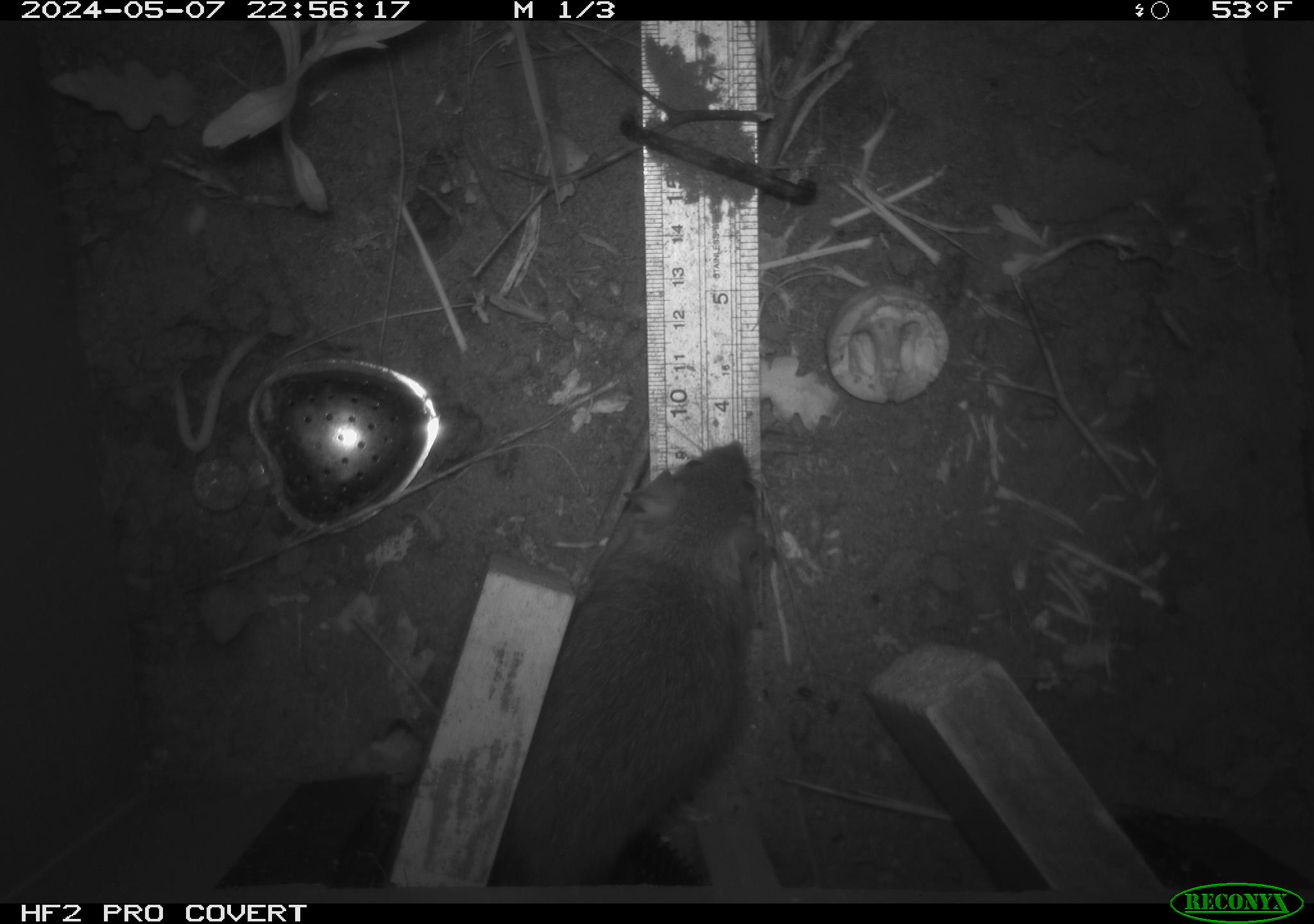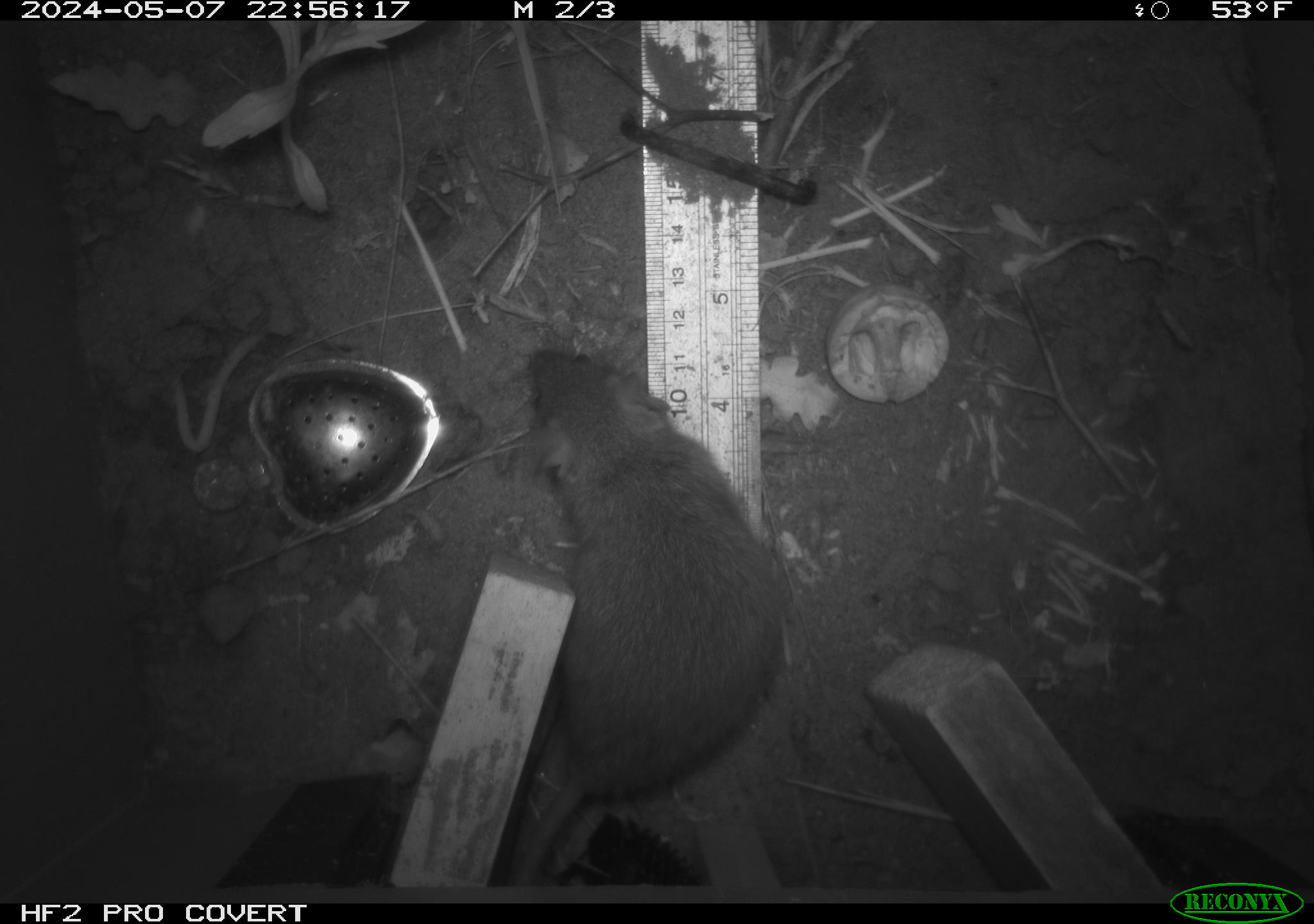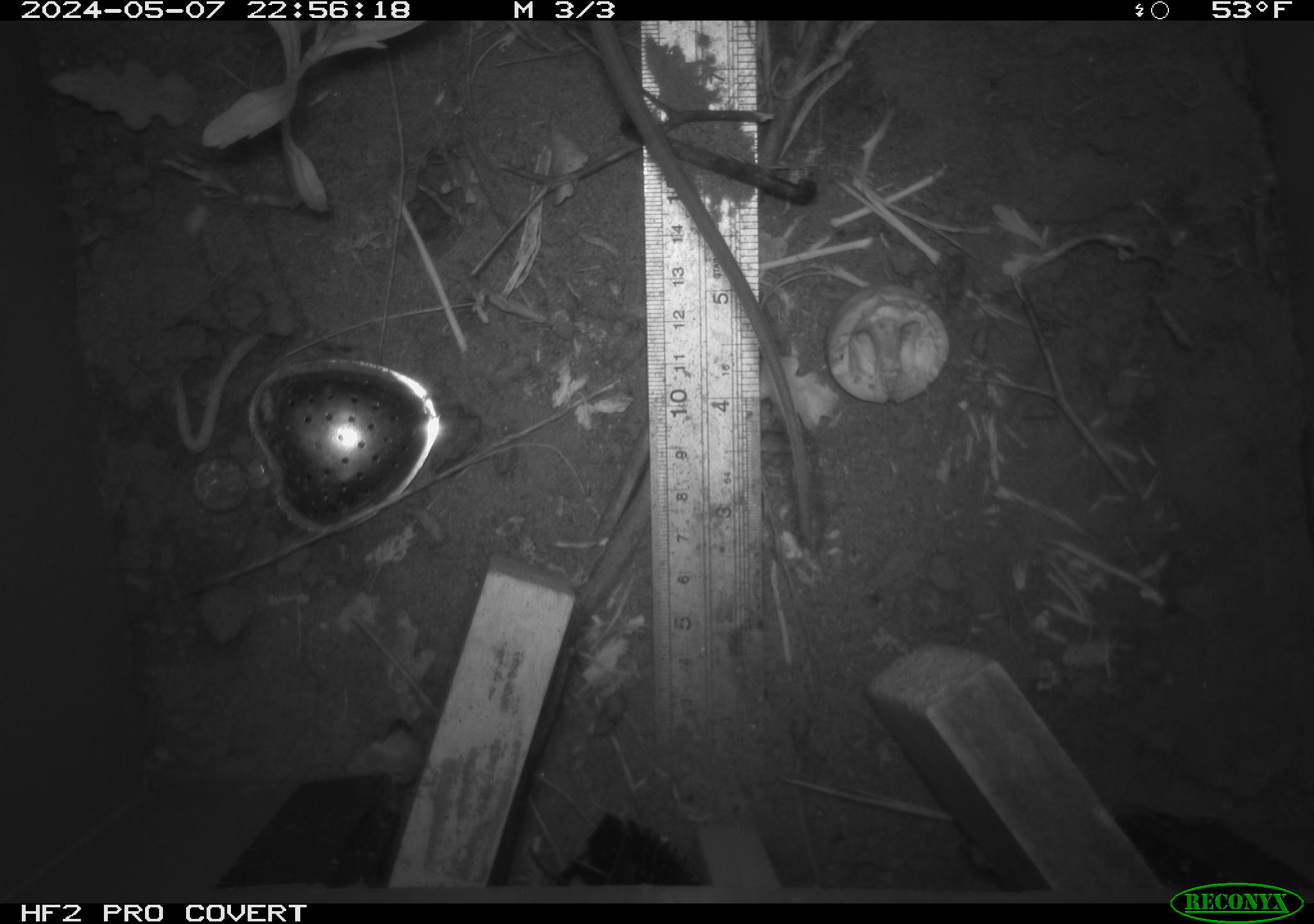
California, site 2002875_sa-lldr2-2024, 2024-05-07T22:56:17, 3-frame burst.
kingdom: Animalia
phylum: Chordata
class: Mammalia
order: Rodentia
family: Muridae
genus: Rattus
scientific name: Rattus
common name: rat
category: rattus species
Rattus species (rat) (Rattus).